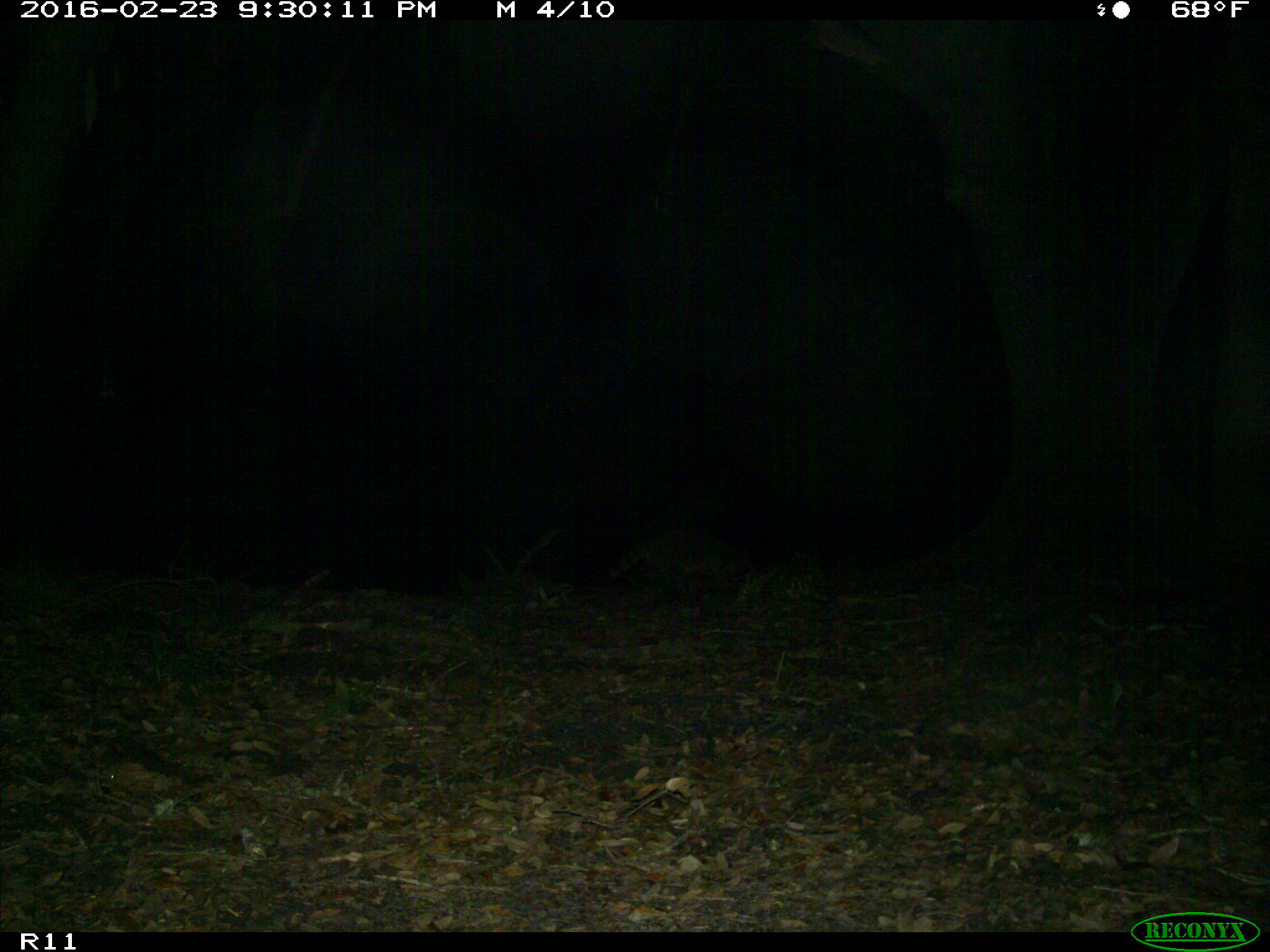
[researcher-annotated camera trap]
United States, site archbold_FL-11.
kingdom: Animalia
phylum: Chordata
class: Mammalia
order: Carnivora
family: Procyonidae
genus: Procyon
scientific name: Procyon lotor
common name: common raccoon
Procyon lotor (common raccoon).